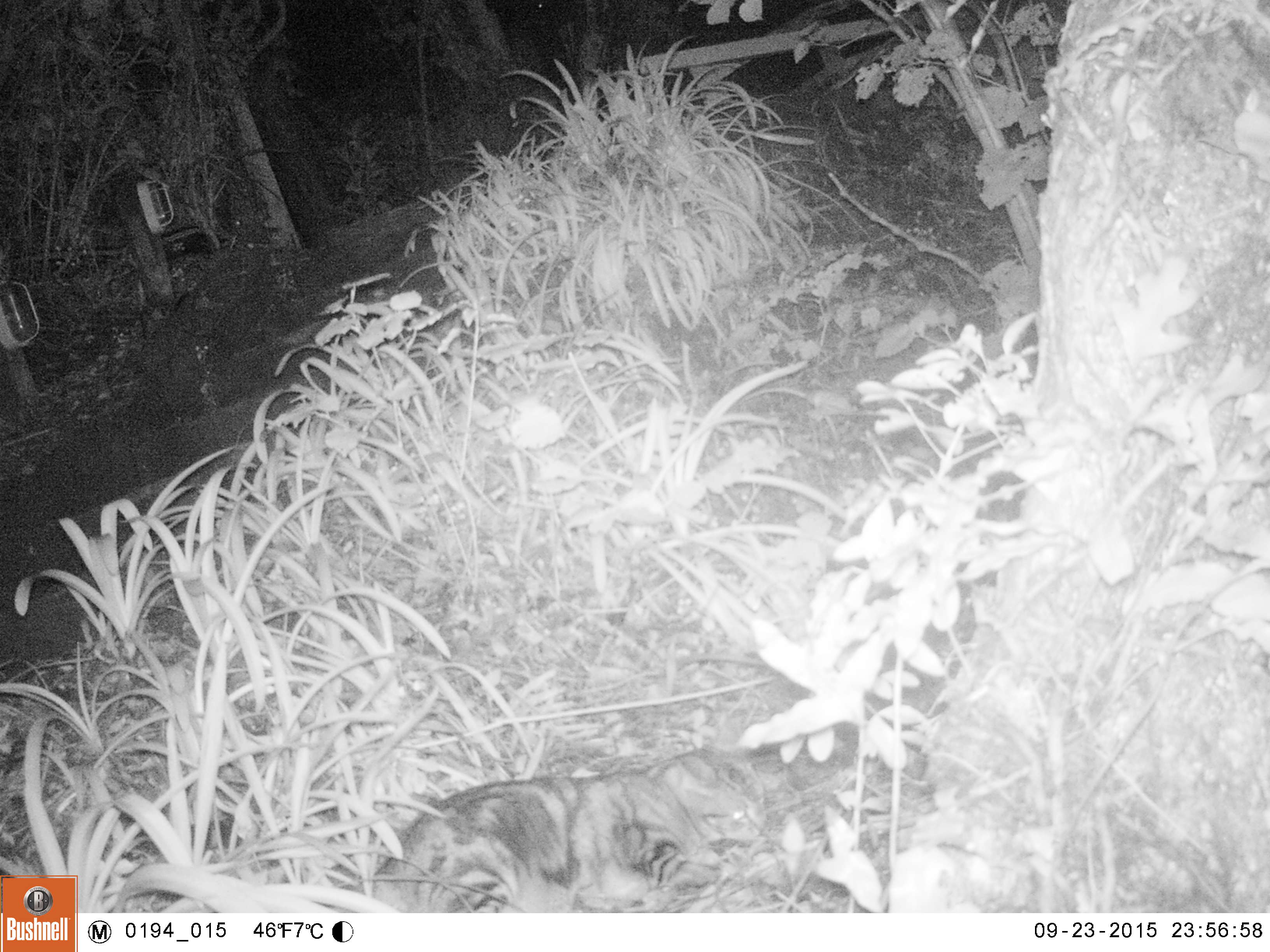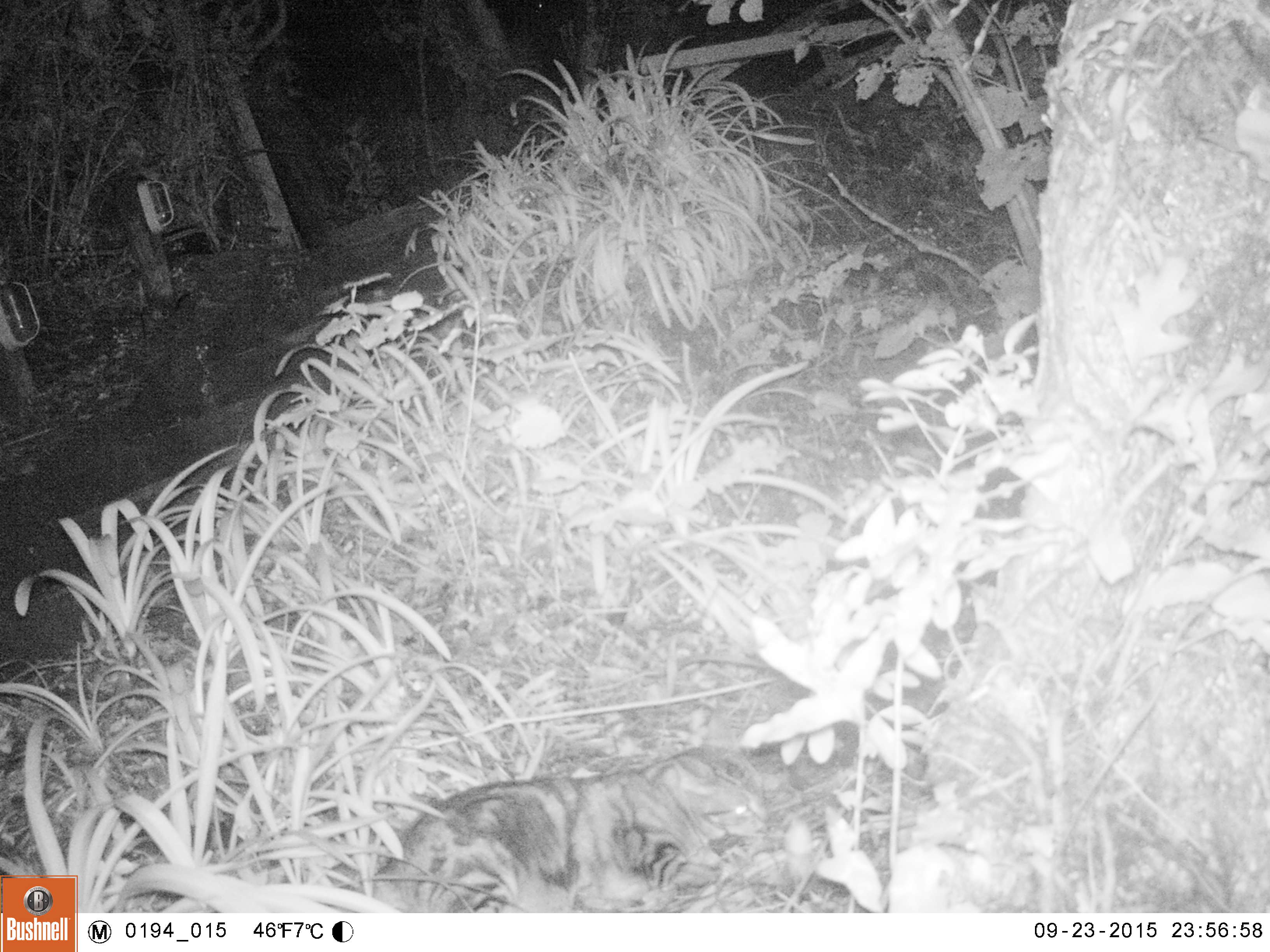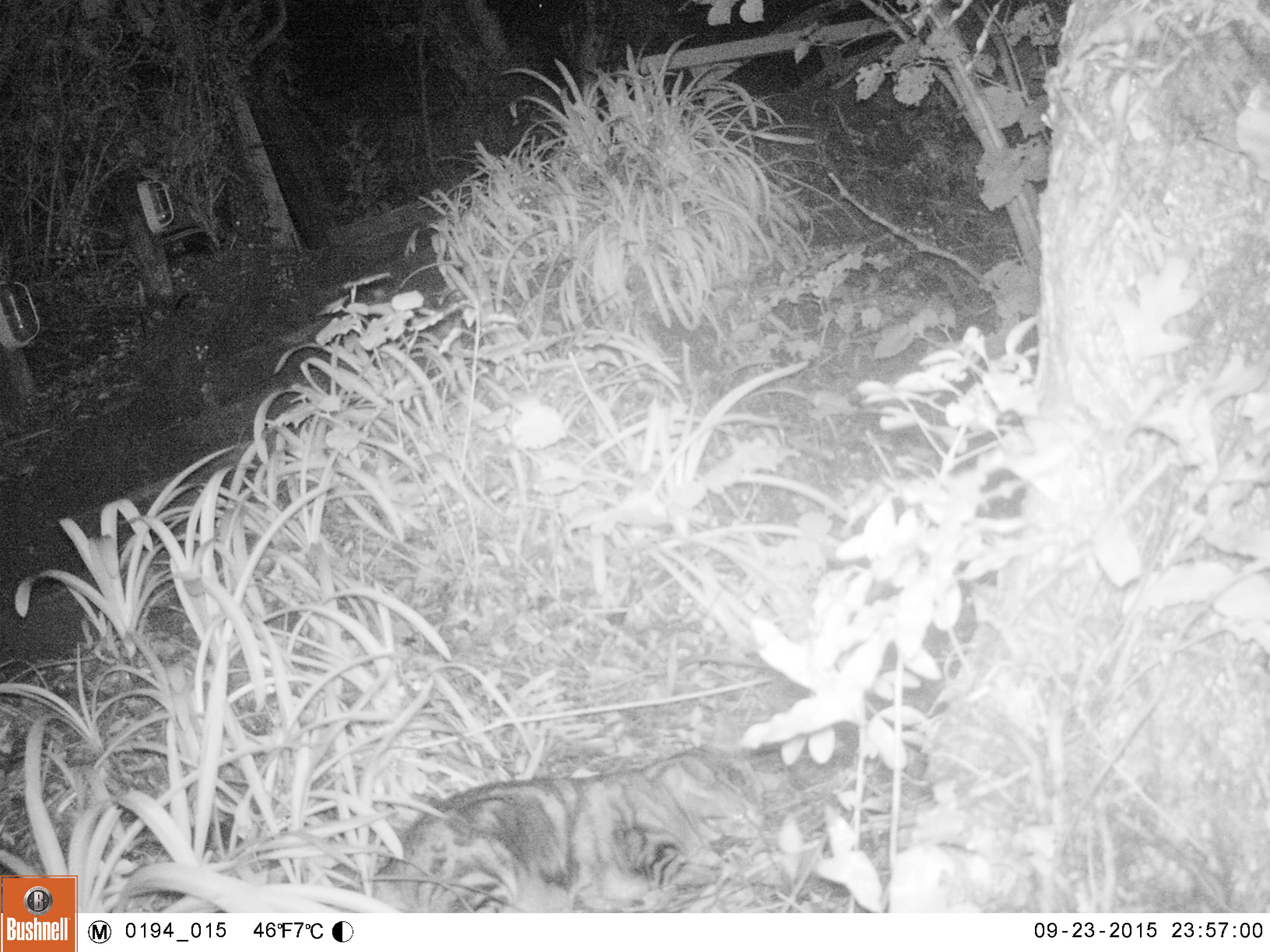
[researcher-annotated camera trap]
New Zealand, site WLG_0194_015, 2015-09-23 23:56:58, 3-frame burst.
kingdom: Animalia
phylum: Chordata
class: Mammalia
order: Carnivora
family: Felidae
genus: Felis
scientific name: Felis catus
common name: domestic cat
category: cat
Cat (domestic cat) (Felis catus).